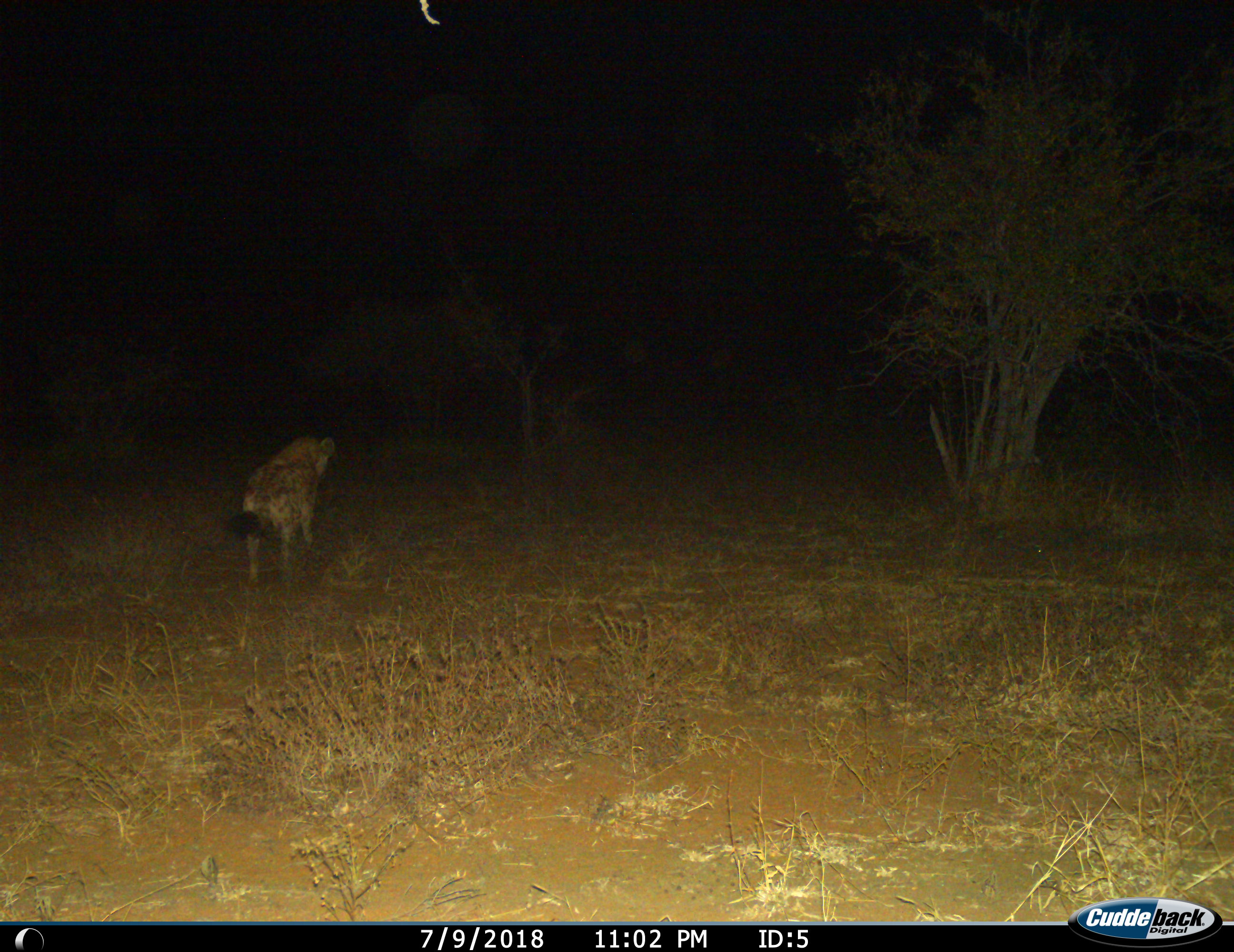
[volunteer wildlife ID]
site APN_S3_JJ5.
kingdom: Animalia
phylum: Chordata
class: Mammalia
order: Carnivora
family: Hyaenidae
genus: Crocuta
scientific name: Crocuta crocuta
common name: spotted hyena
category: hyenaspotted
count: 1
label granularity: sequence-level